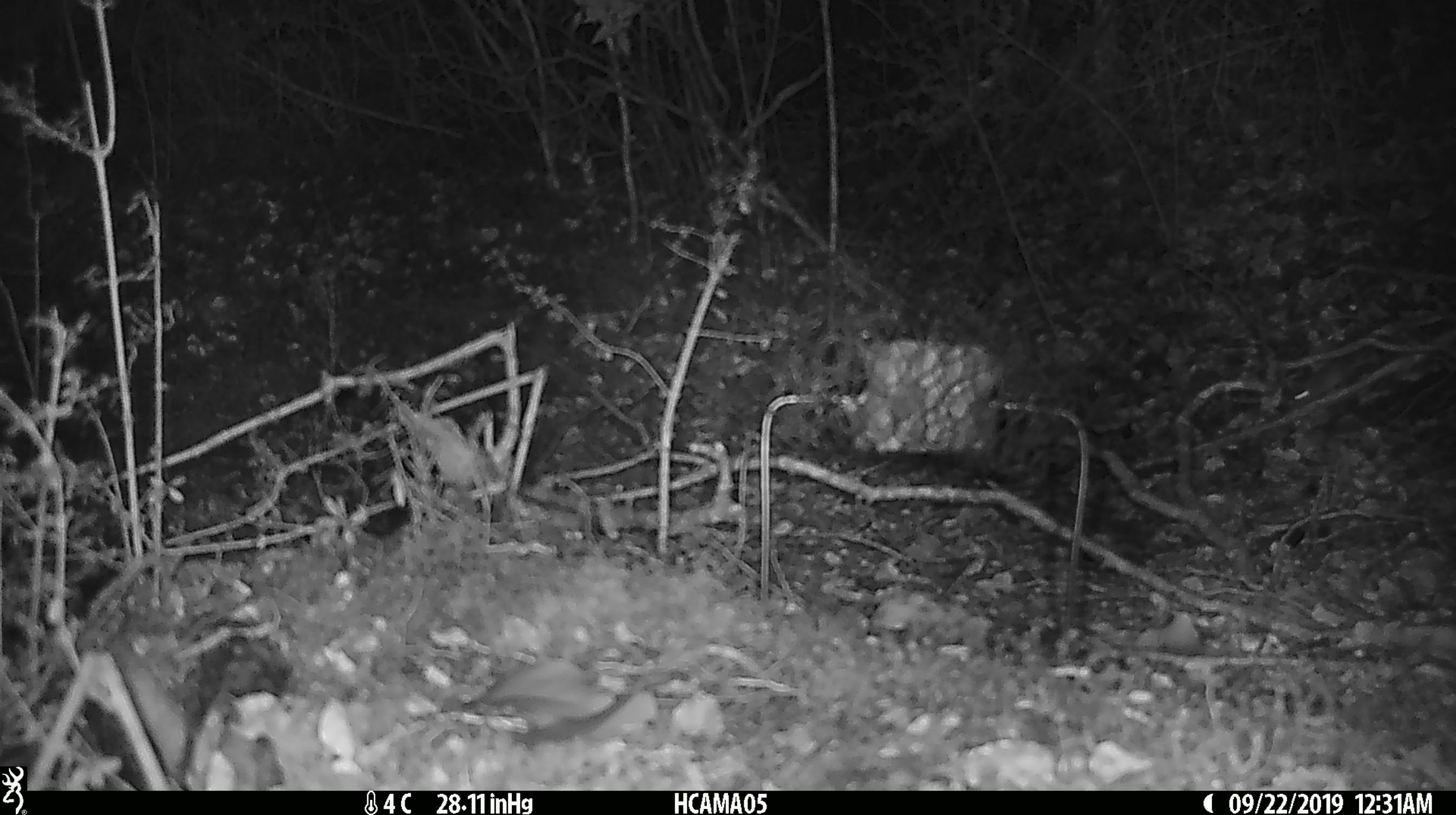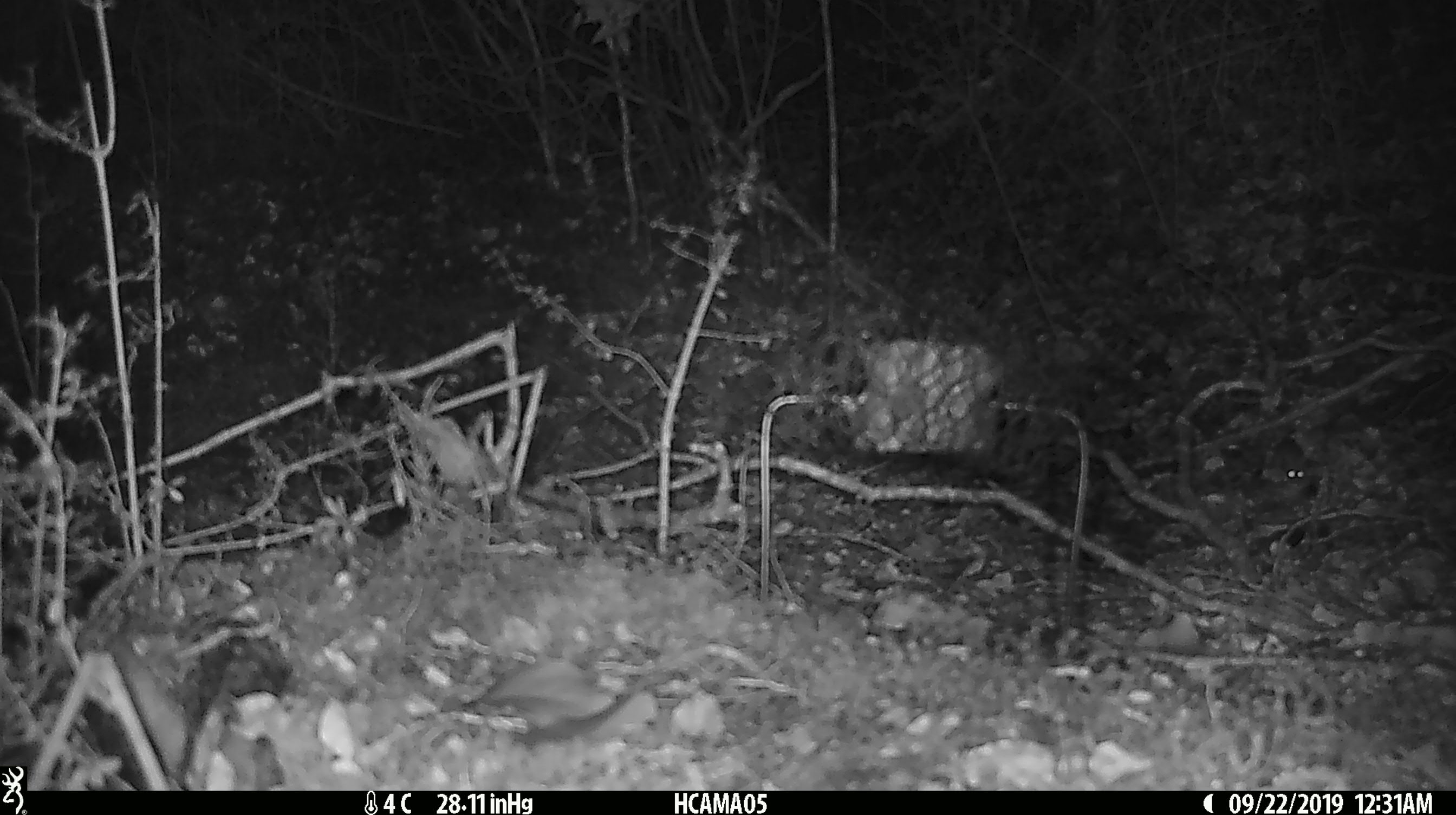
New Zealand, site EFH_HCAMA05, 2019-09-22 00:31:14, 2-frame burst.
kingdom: Animalia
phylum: Chordata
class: Mammalia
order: Rodentia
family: Muridae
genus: Mus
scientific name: Mus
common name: mouse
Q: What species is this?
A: Mouse (Mus).